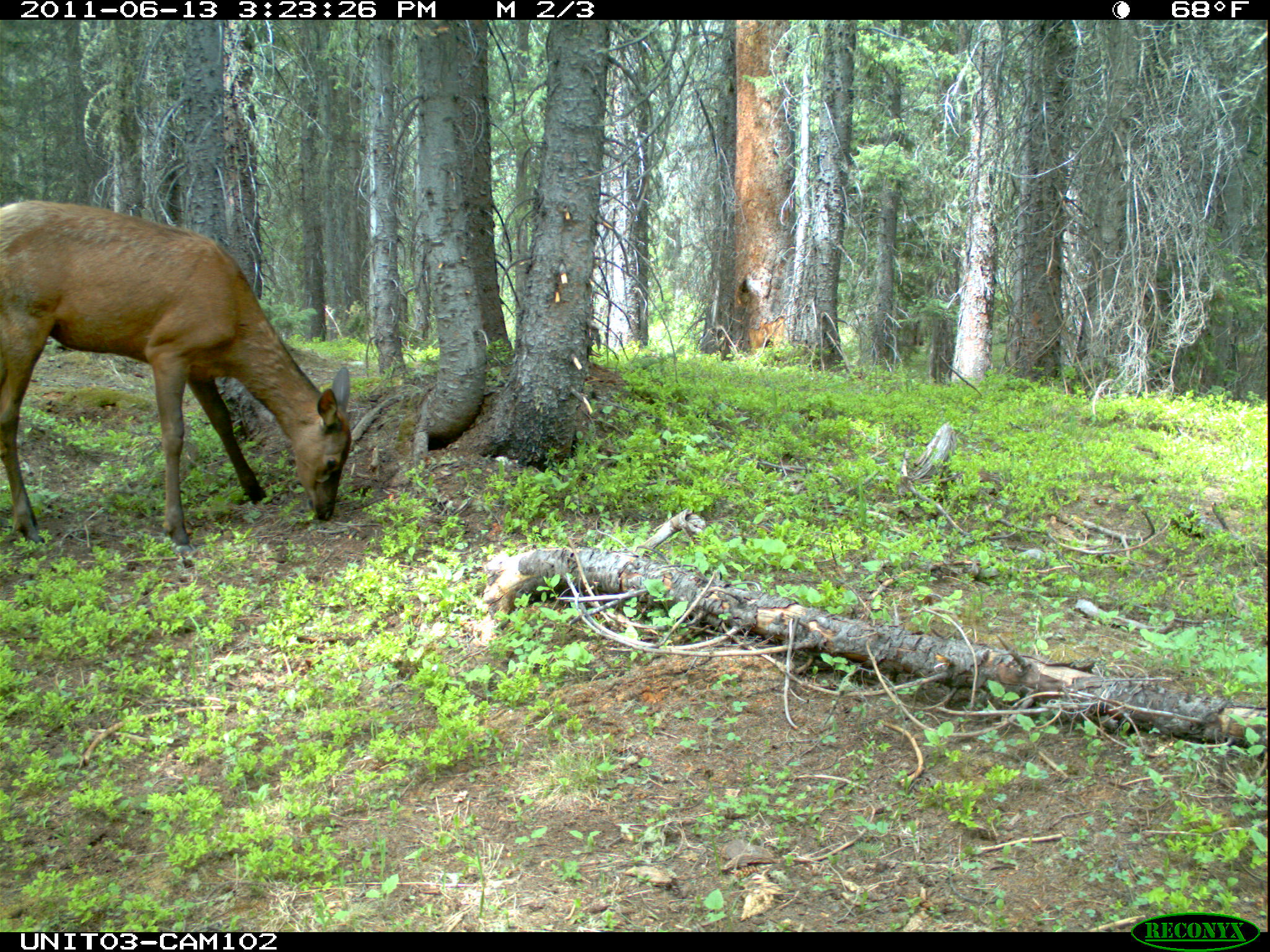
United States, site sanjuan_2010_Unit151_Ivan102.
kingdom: Animalia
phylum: Chordata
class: Mammalia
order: Artiodactyla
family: Cervidae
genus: Cervus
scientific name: Cervus elaphus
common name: red deer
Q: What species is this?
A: Cervus elaphus (red deer).